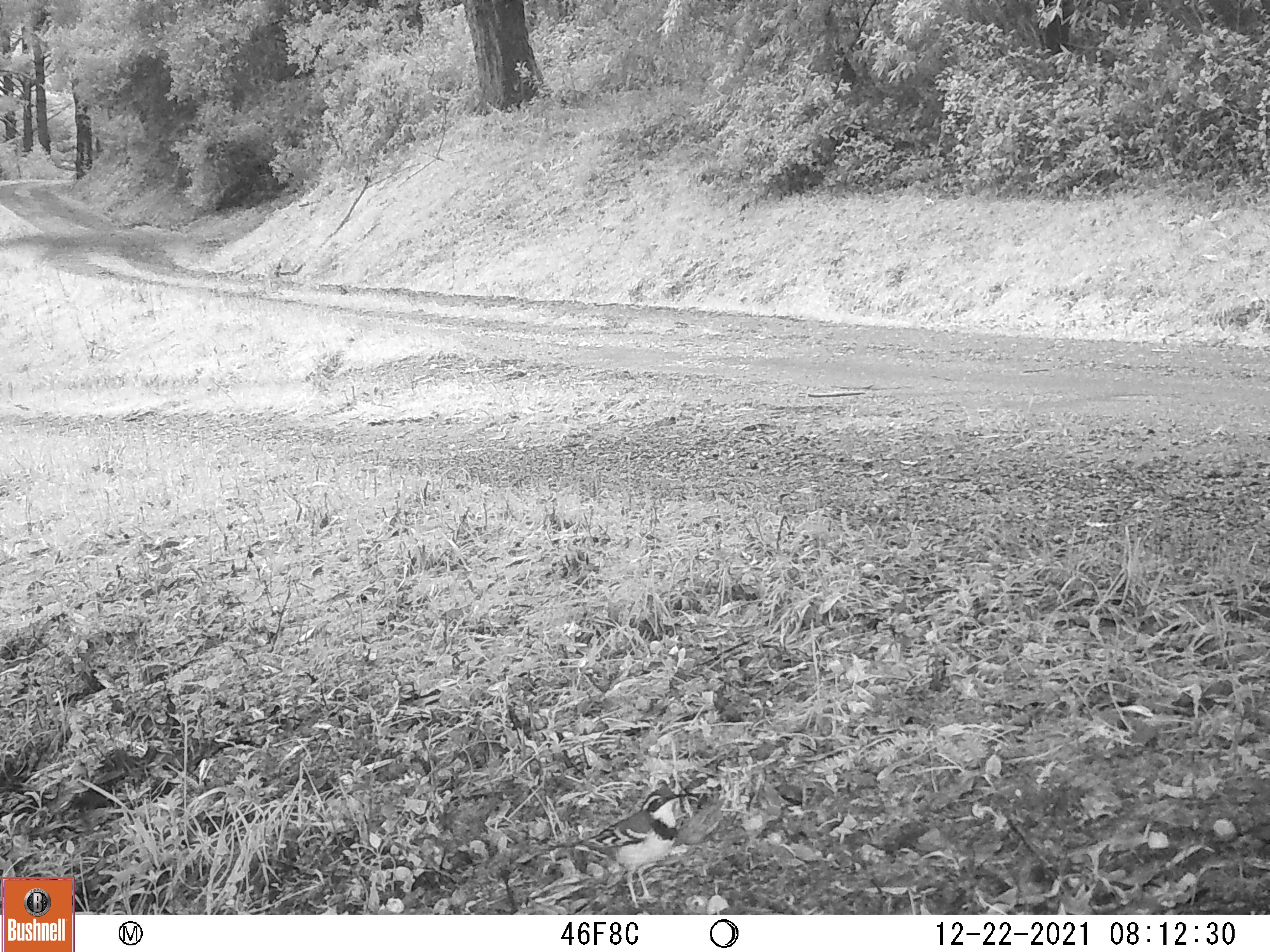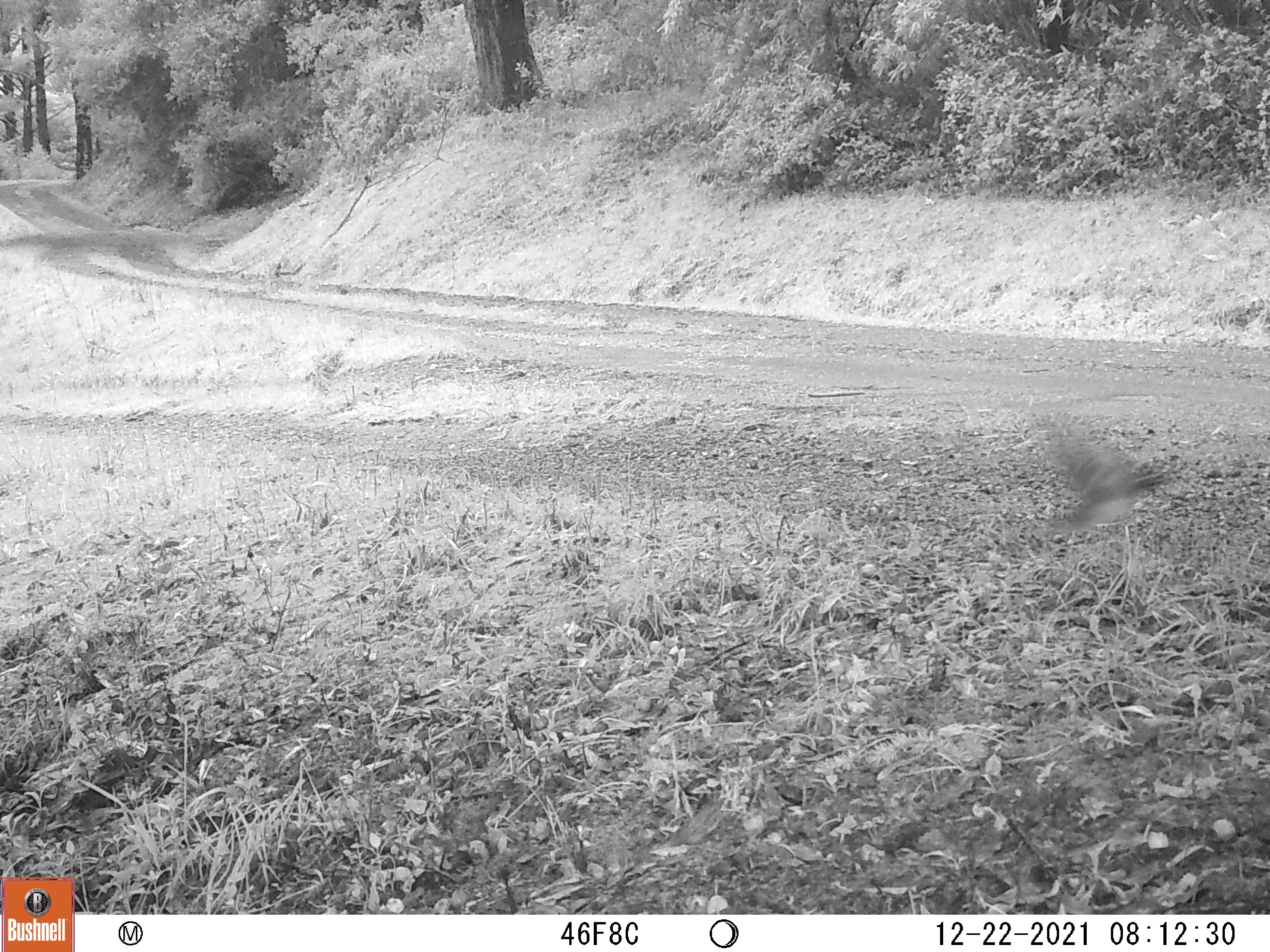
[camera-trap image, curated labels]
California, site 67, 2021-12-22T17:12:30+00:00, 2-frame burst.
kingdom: Animalia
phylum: Chordata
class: Aves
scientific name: Aves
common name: bird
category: unknown bird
Unknown bird (bird) (Aves).